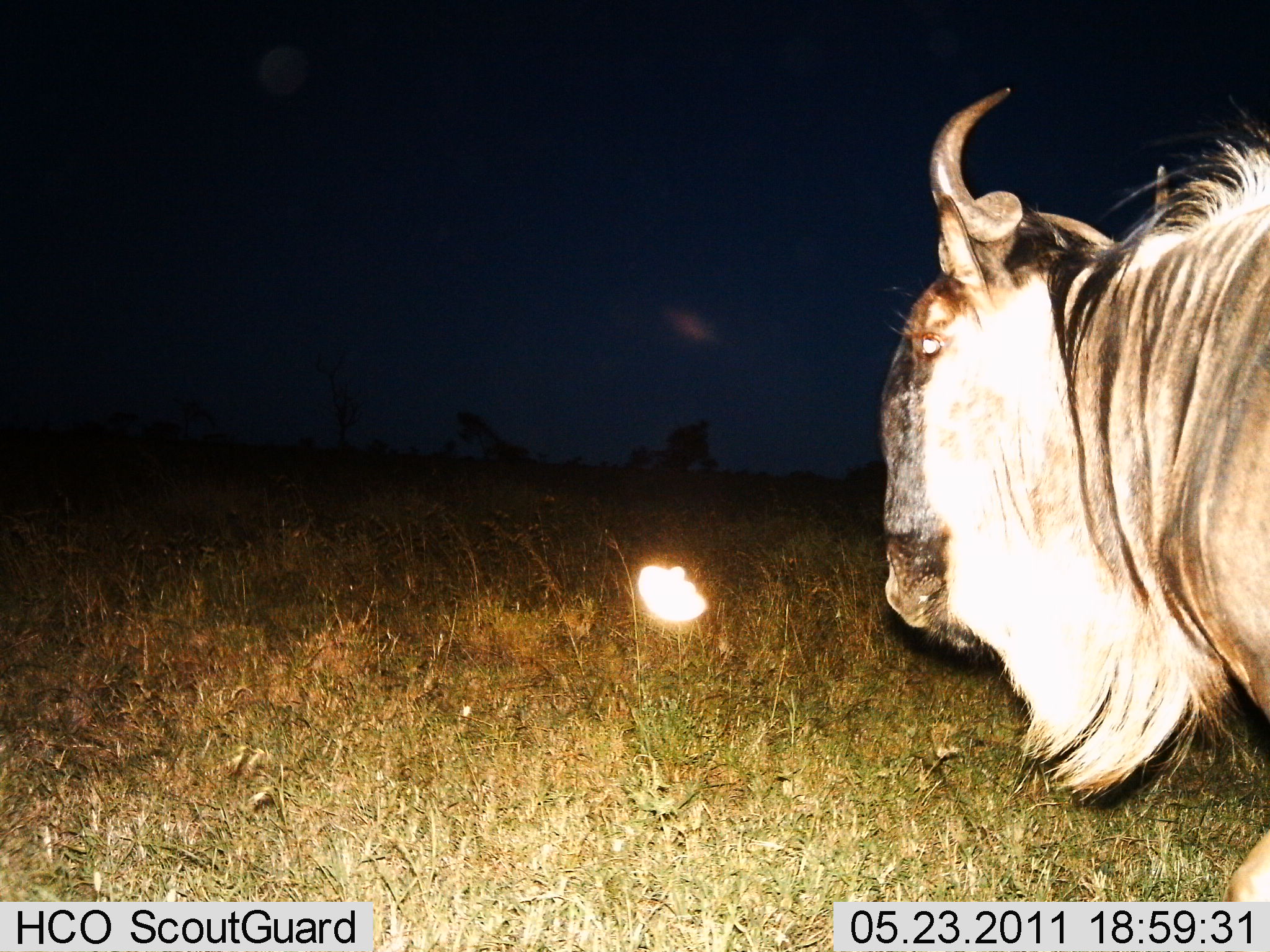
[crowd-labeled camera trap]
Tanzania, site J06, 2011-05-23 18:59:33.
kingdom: Animalia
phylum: Chordata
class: Mammalia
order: Artiodactyla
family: Bovidae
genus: Connochaetes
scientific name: Connochaetes taurinus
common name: blue wildebeest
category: wildebeest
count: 1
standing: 30%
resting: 0%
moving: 70%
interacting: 0%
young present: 0%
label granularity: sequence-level